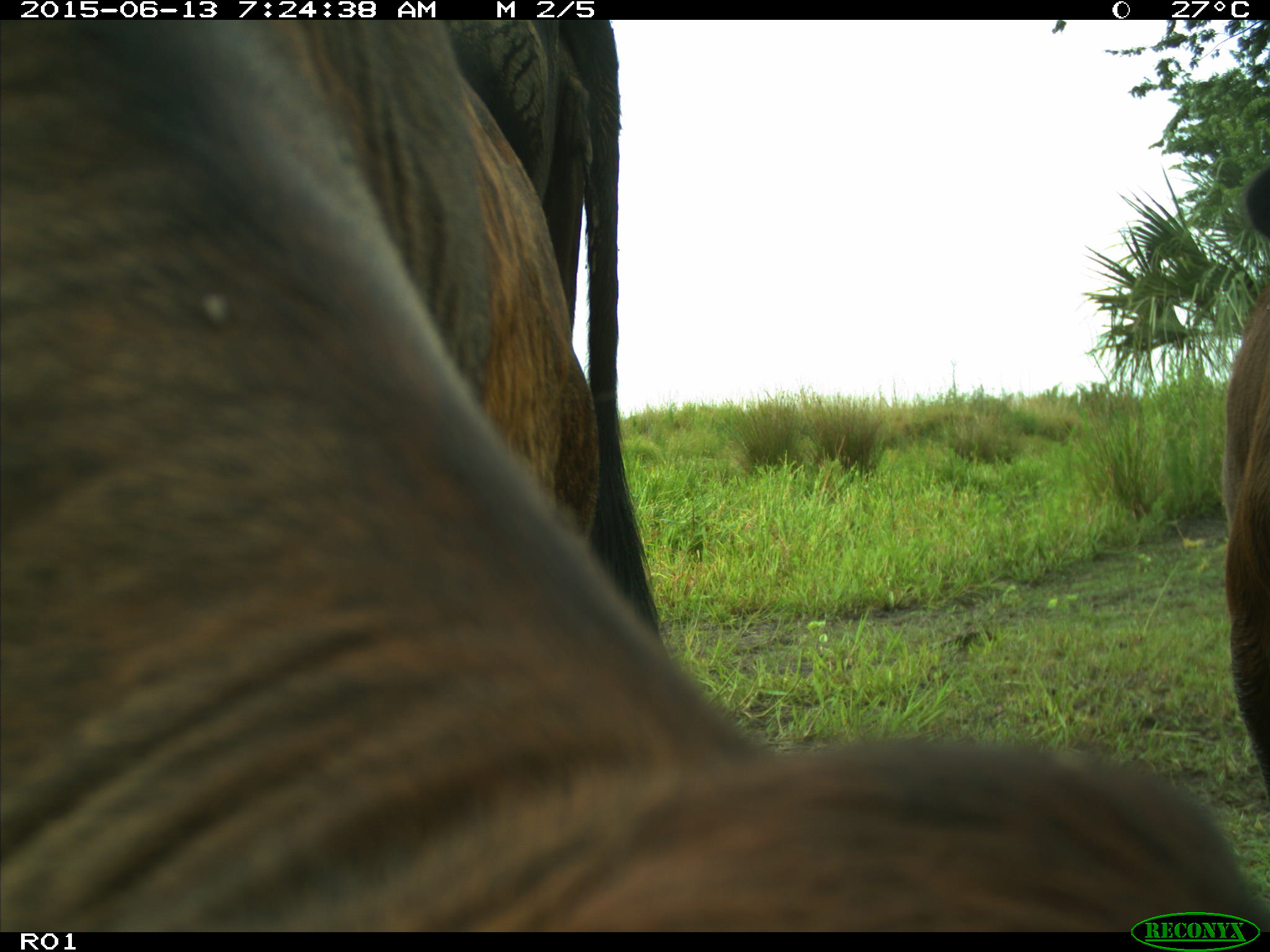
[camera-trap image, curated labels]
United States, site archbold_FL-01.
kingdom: Animalia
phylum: Chordata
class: Mammalia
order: Artiodactyla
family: Bovidae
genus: Bos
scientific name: Bos taurus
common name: domestic cow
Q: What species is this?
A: Bos taurus (domestic cow).